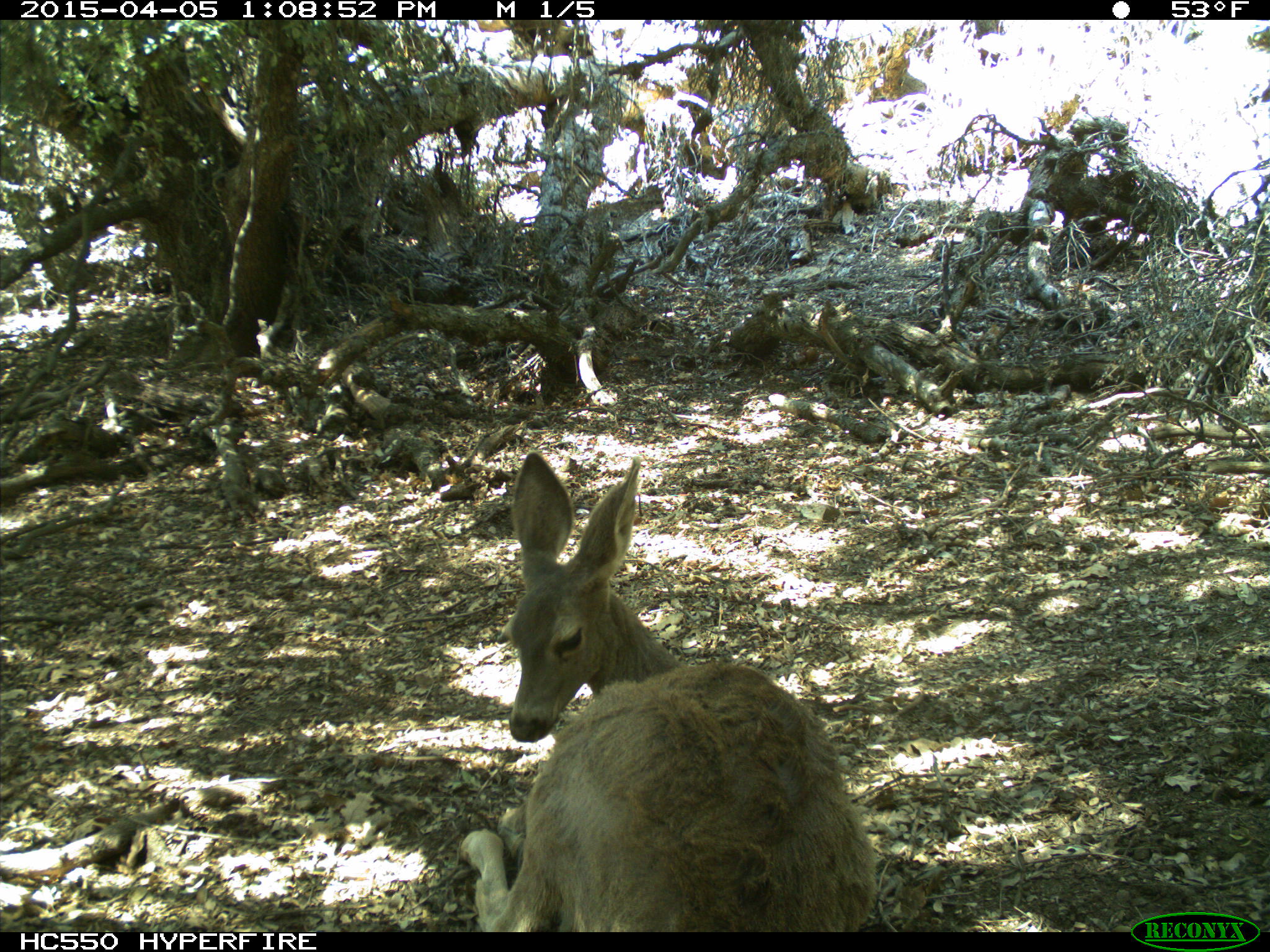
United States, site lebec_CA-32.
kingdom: Animalia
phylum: Chordata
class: Mammalia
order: Artiodactyla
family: Cervidae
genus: Odocoileus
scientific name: Odocoileus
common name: deer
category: unidentified deer